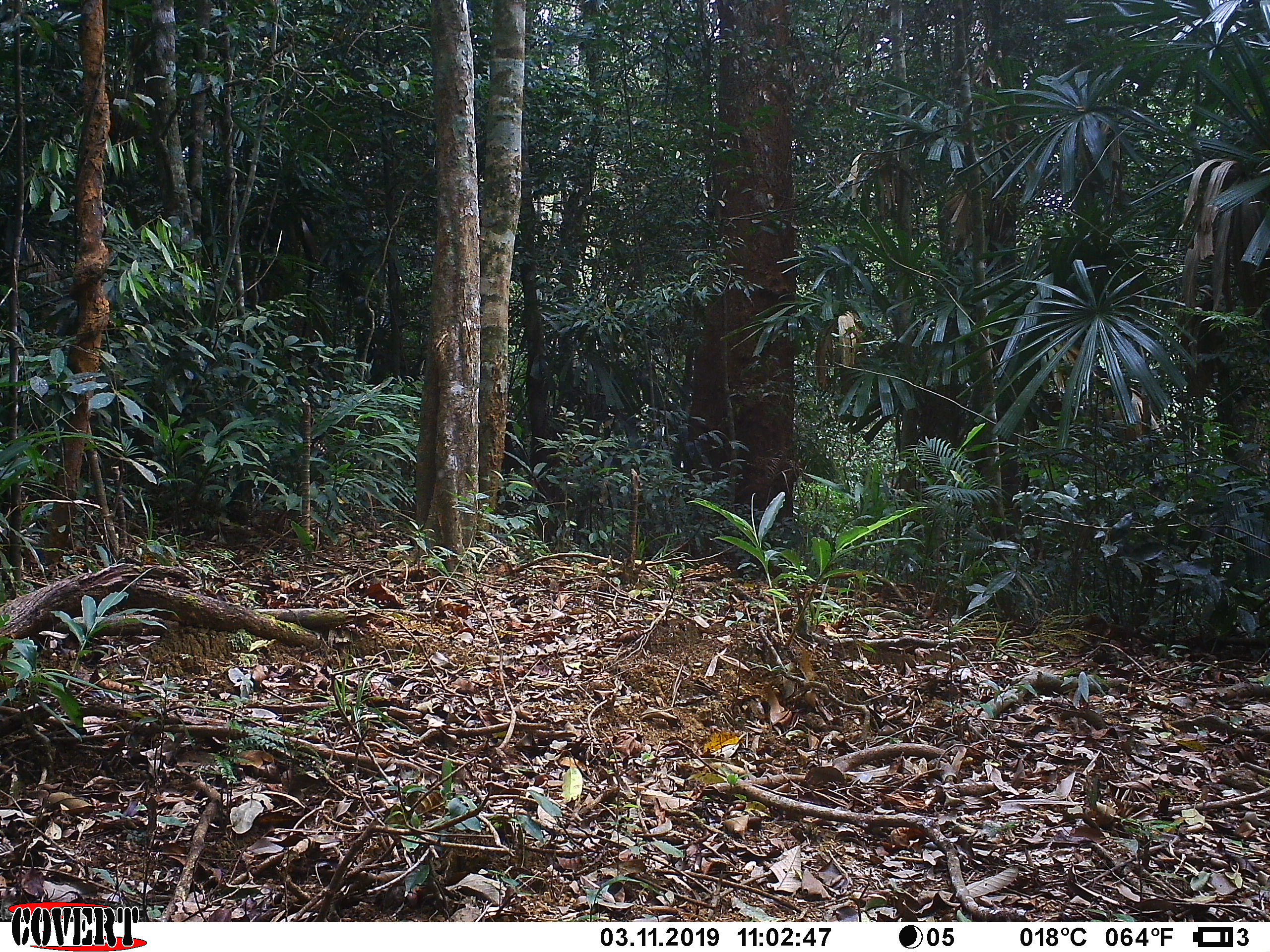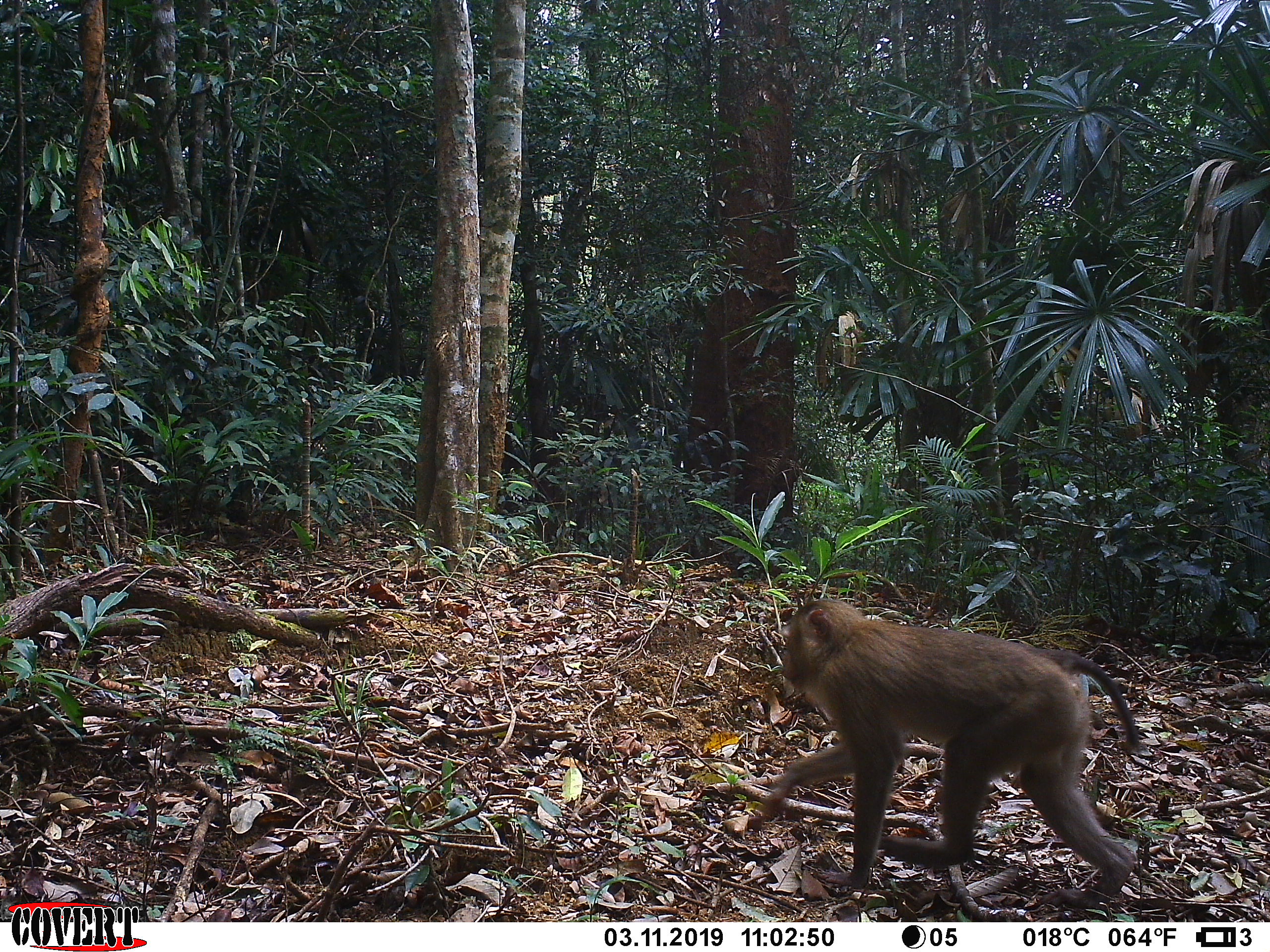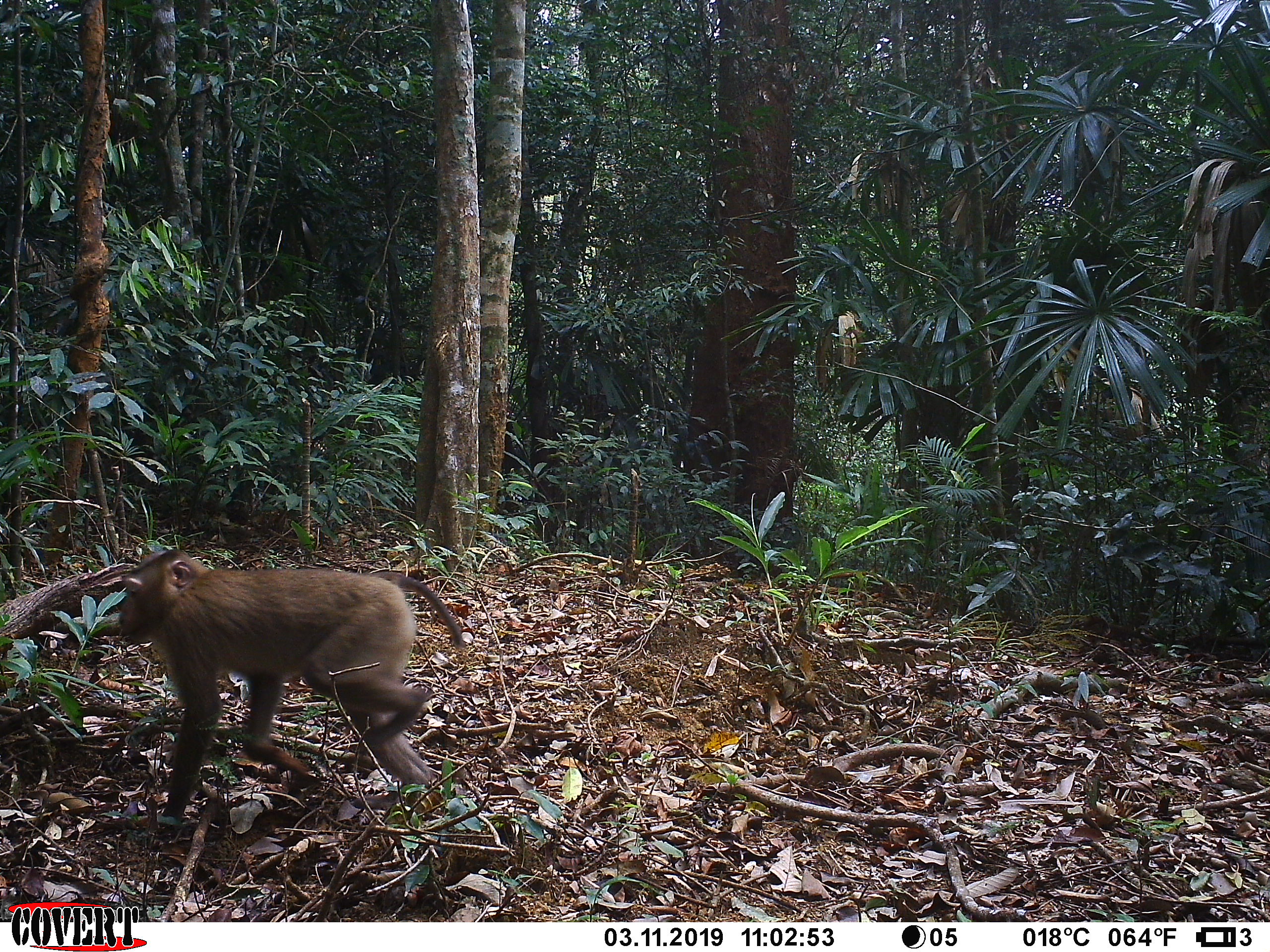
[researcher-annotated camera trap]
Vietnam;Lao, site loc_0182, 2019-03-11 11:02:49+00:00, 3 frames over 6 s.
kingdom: Animalia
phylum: Chordata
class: Mammalia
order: Primates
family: Cercopithecidae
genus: Macaca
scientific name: Macaca nemestrina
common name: pig-tailed macaque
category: pig tailed macaque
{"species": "pig tailed macaque (pig-tailed macaque) (Macaca nemestrina)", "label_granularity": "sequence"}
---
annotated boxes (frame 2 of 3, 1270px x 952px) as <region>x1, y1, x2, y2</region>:
pig tailed macaque: <region>759, 597, 1142, 914</region>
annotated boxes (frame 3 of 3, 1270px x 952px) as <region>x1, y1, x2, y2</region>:
pig tailed macaque: <region>116, 545, 465, 840</region>